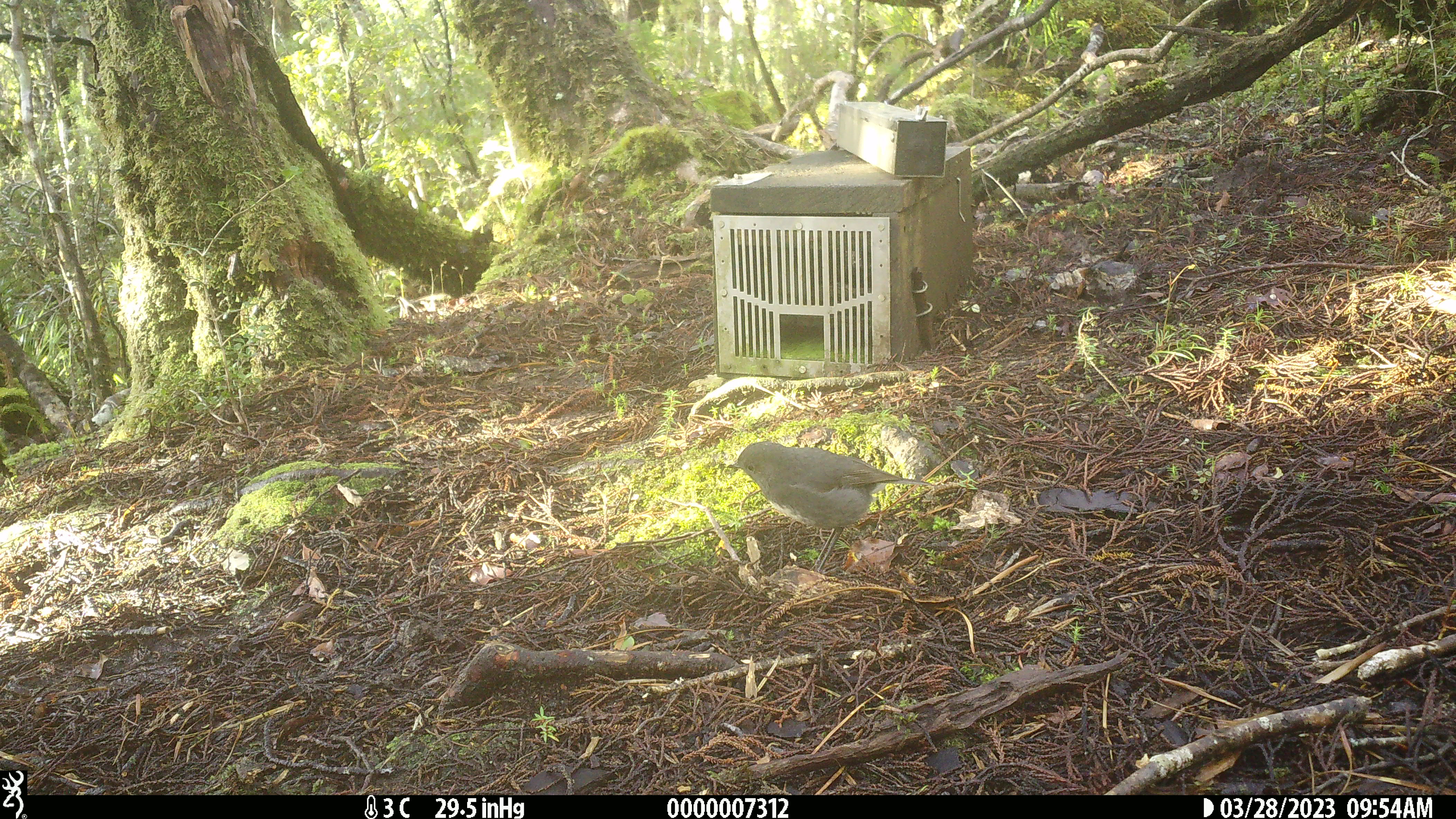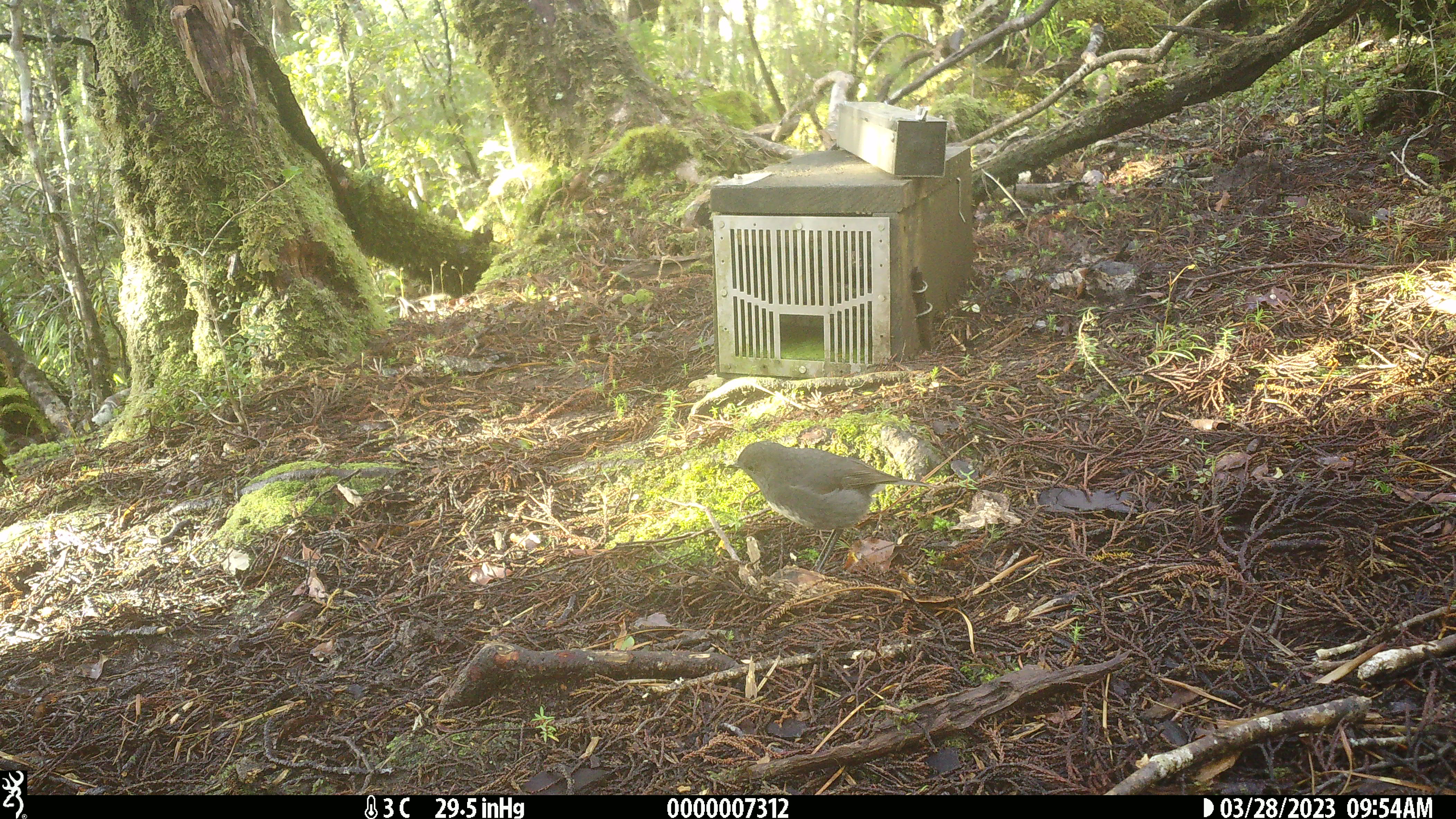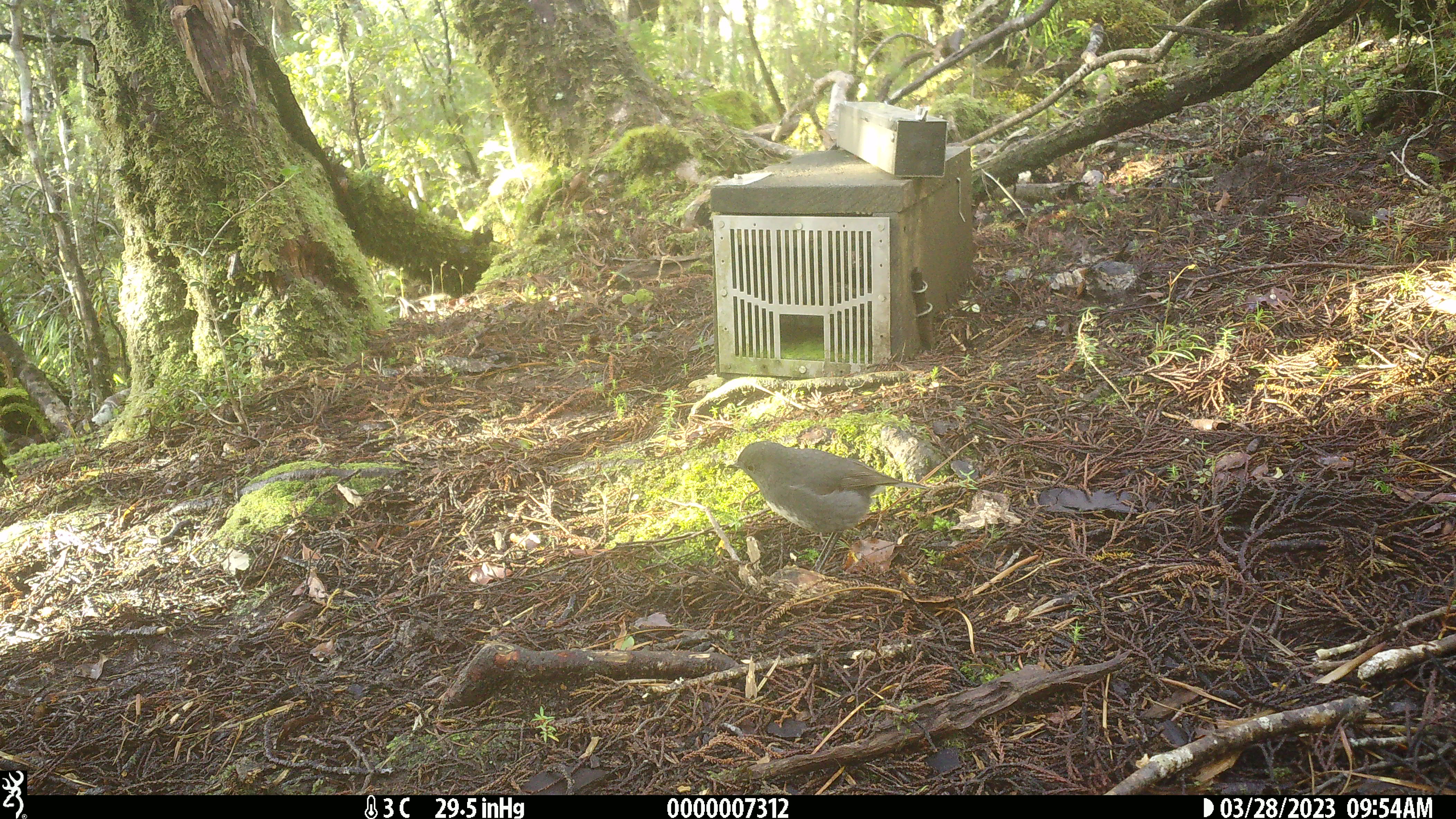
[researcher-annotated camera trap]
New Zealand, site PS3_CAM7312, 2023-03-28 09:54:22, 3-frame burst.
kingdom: Animalia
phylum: Chordata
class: Aves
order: Passeriformes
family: Petroicidae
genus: Petroica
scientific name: Petroica australis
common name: new zealand robin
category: robin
Robin (new zealand robin) (Petroica australis).